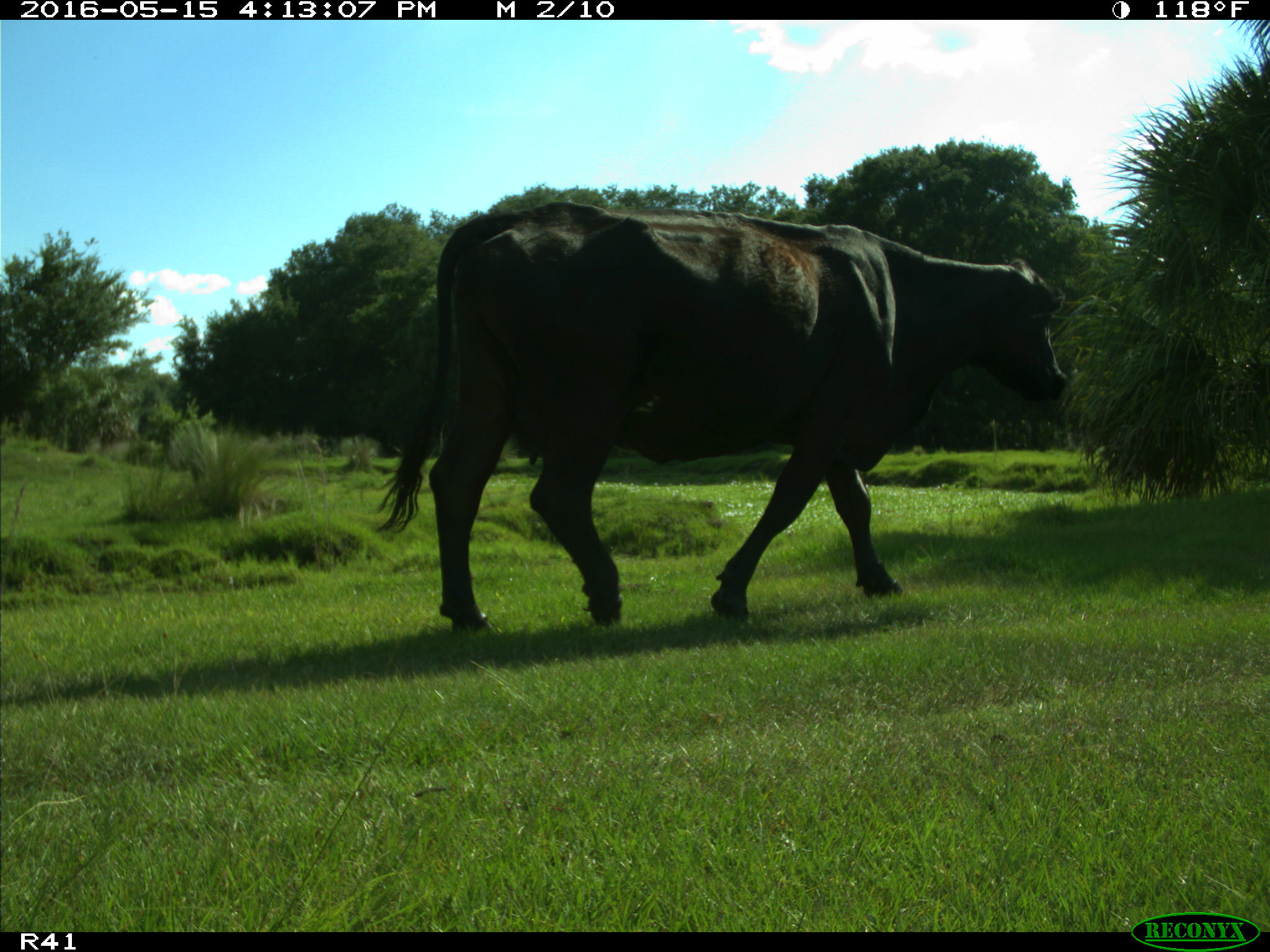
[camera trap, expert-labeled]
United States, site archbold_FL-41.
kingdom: Animalia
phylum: Chordata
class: Mammalia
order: Artiodactyla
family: Bovidae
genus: Bos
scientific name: Bos taurus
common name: domestic cow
Bos taurus (domestic cow).